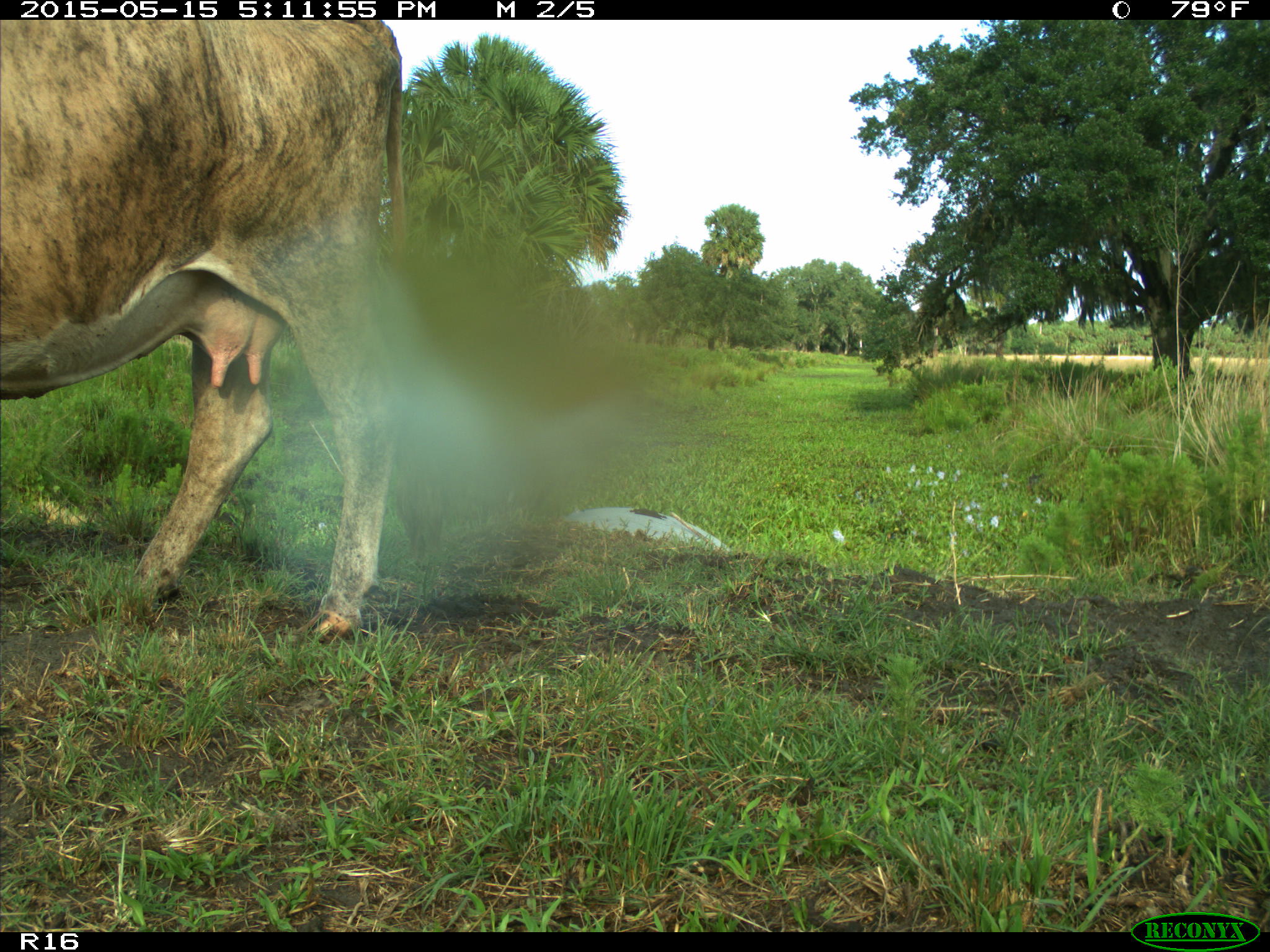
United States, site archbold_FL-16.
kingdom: Animalia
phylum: Chordata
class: Mammalia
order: Artiodactyla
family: Bovidae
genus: Bos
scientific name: Bos taurus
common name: domestic cow